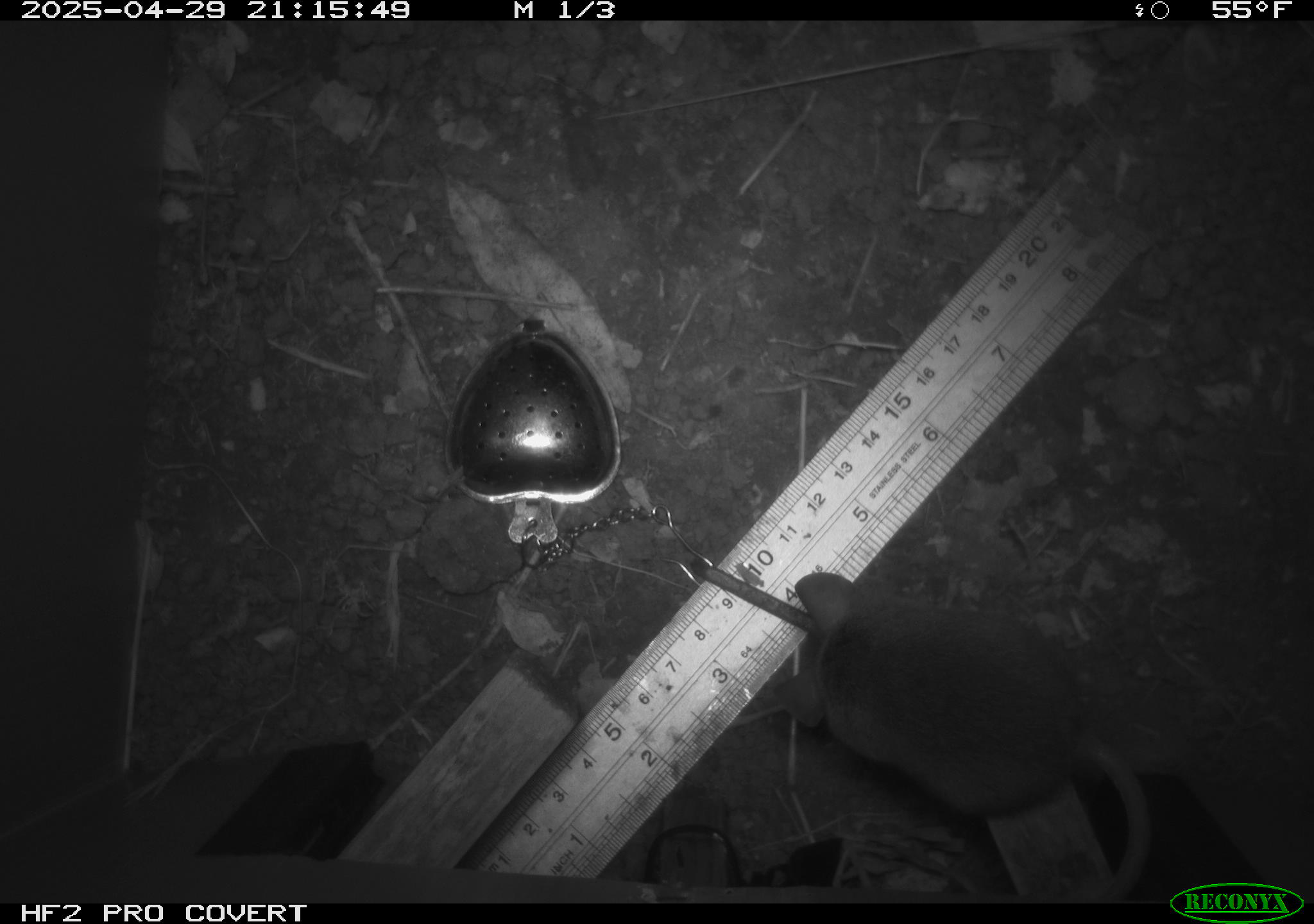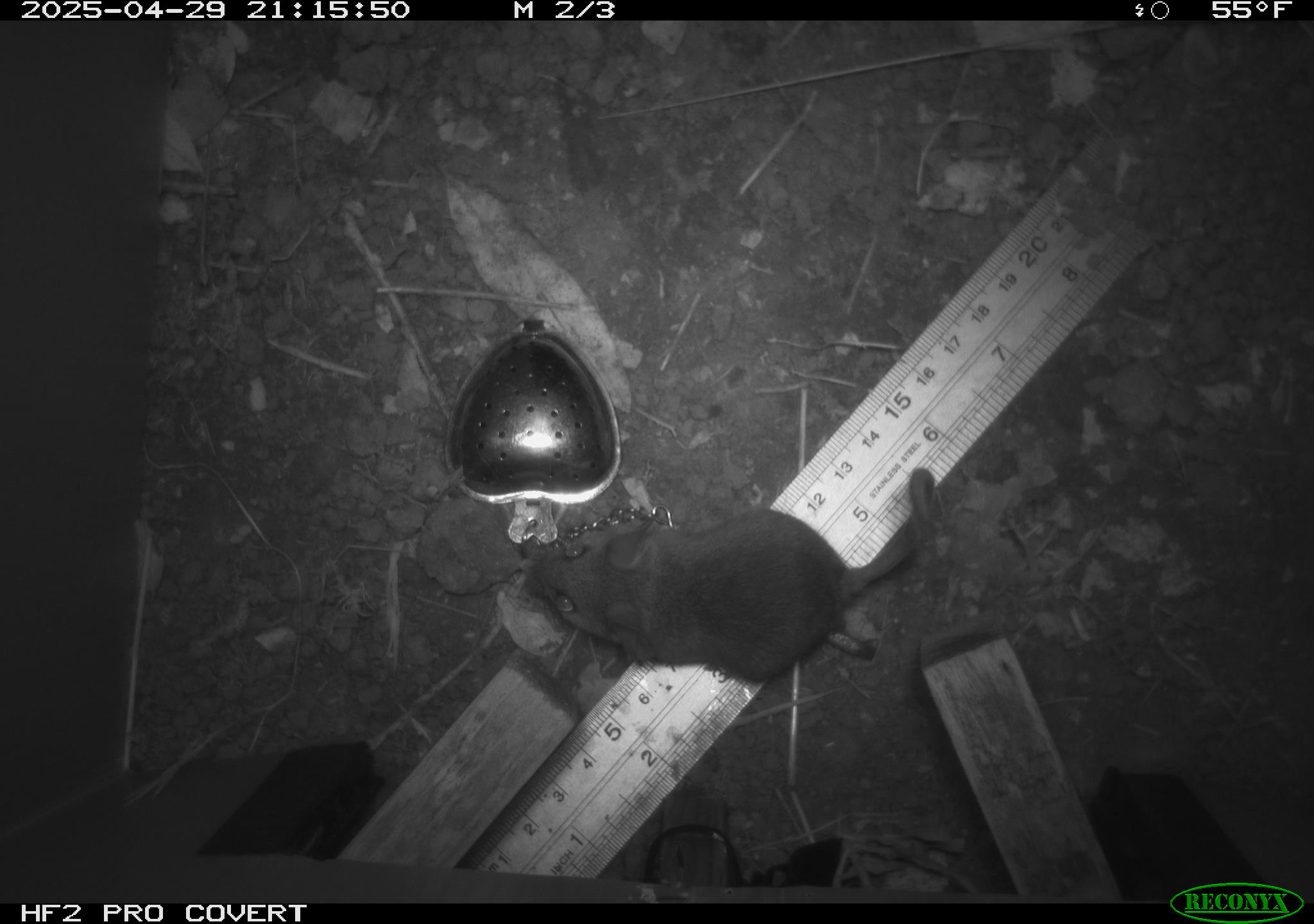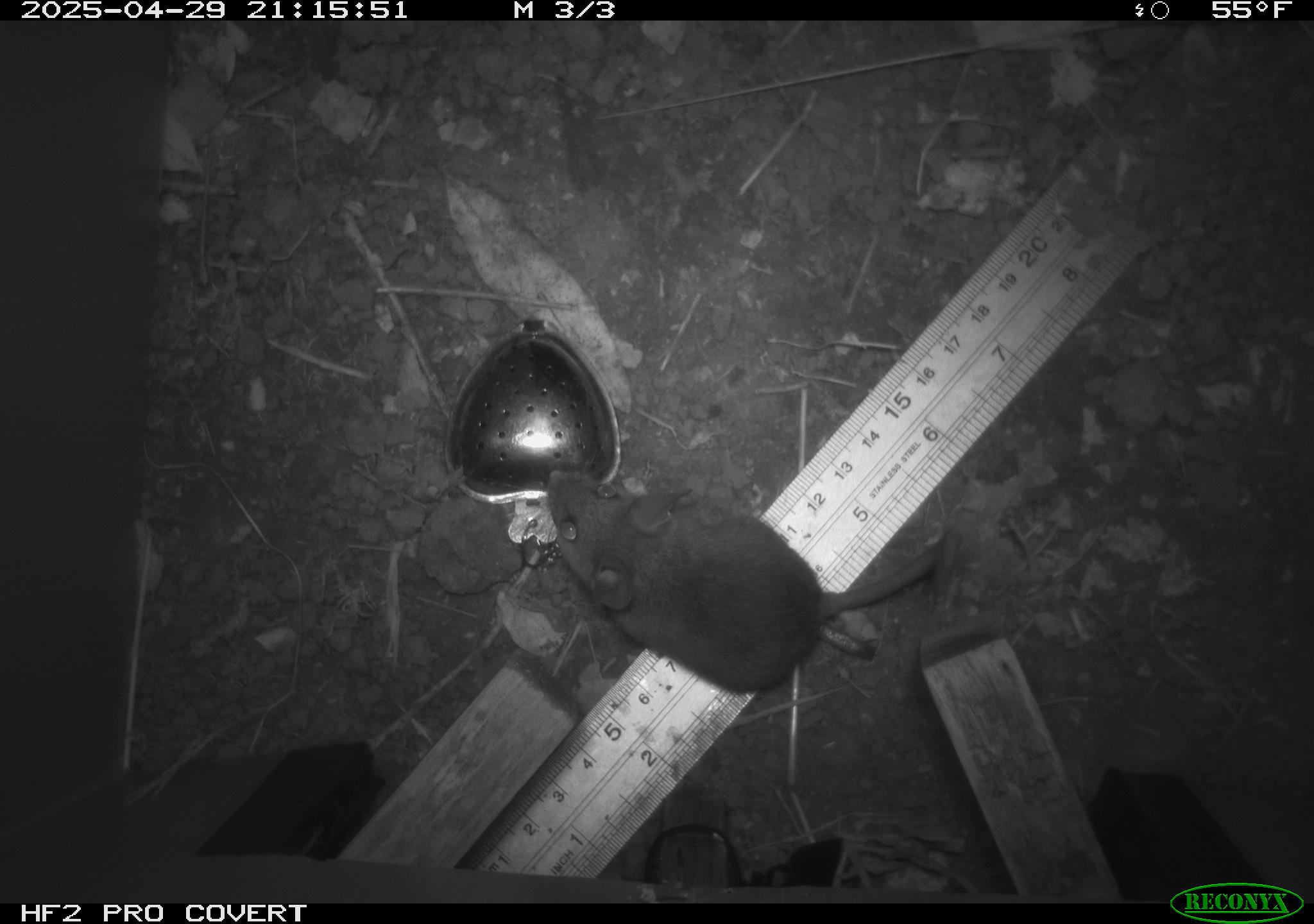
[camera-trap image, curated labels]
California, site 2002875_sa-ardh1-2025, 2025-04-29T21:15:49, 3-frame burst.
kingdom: Animalia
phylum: Chordata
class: Mammalia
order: Rodentia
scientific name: Rodentia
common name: mouse species